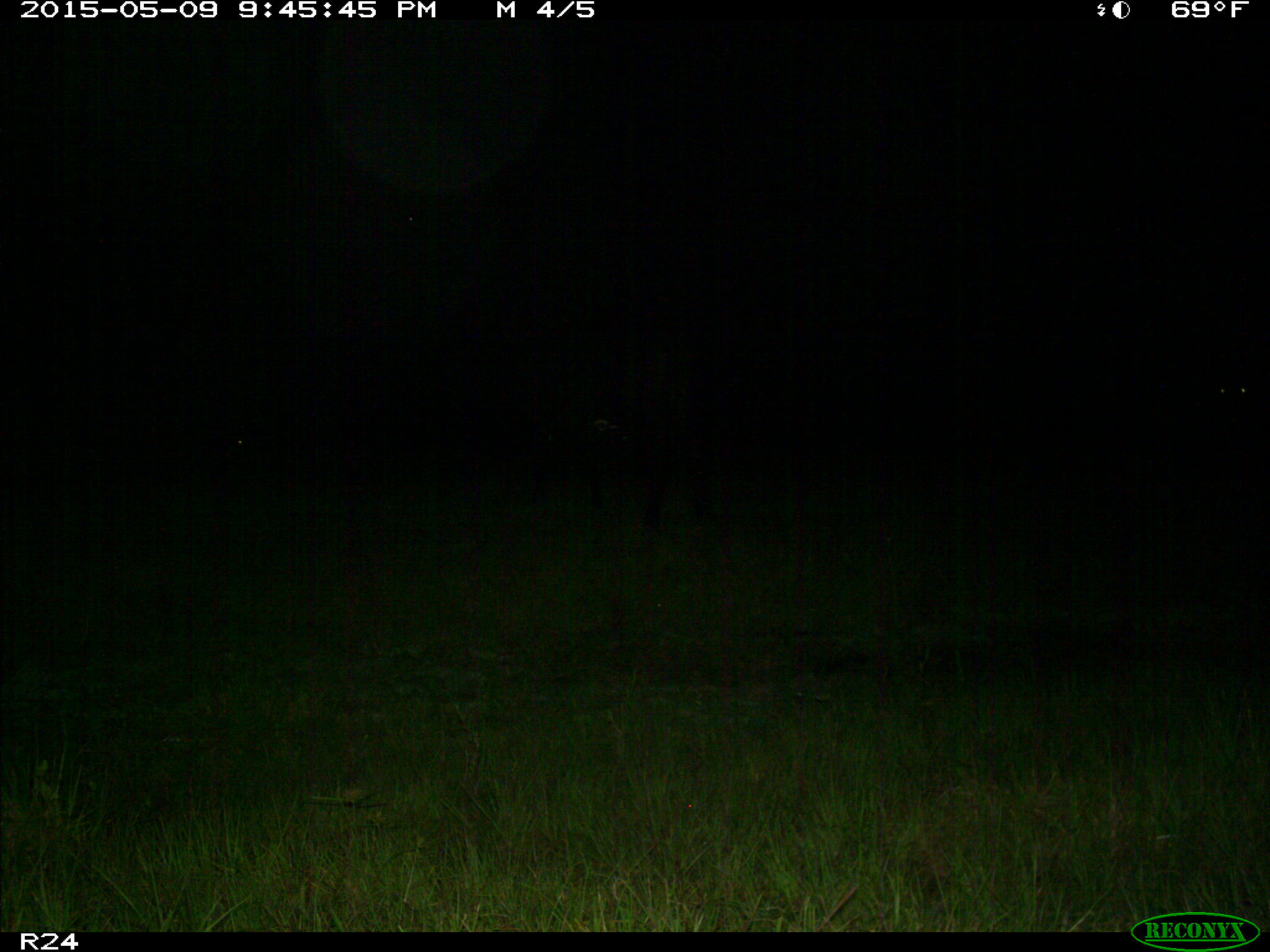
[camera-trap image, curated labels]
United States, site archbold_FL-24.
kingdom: Animalia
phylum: Chordata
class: Mammalia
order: Artiodactyla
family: Bovidae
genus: Bos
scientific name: Bos taurus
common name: domestic cow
Bos taurus (domestic cow).